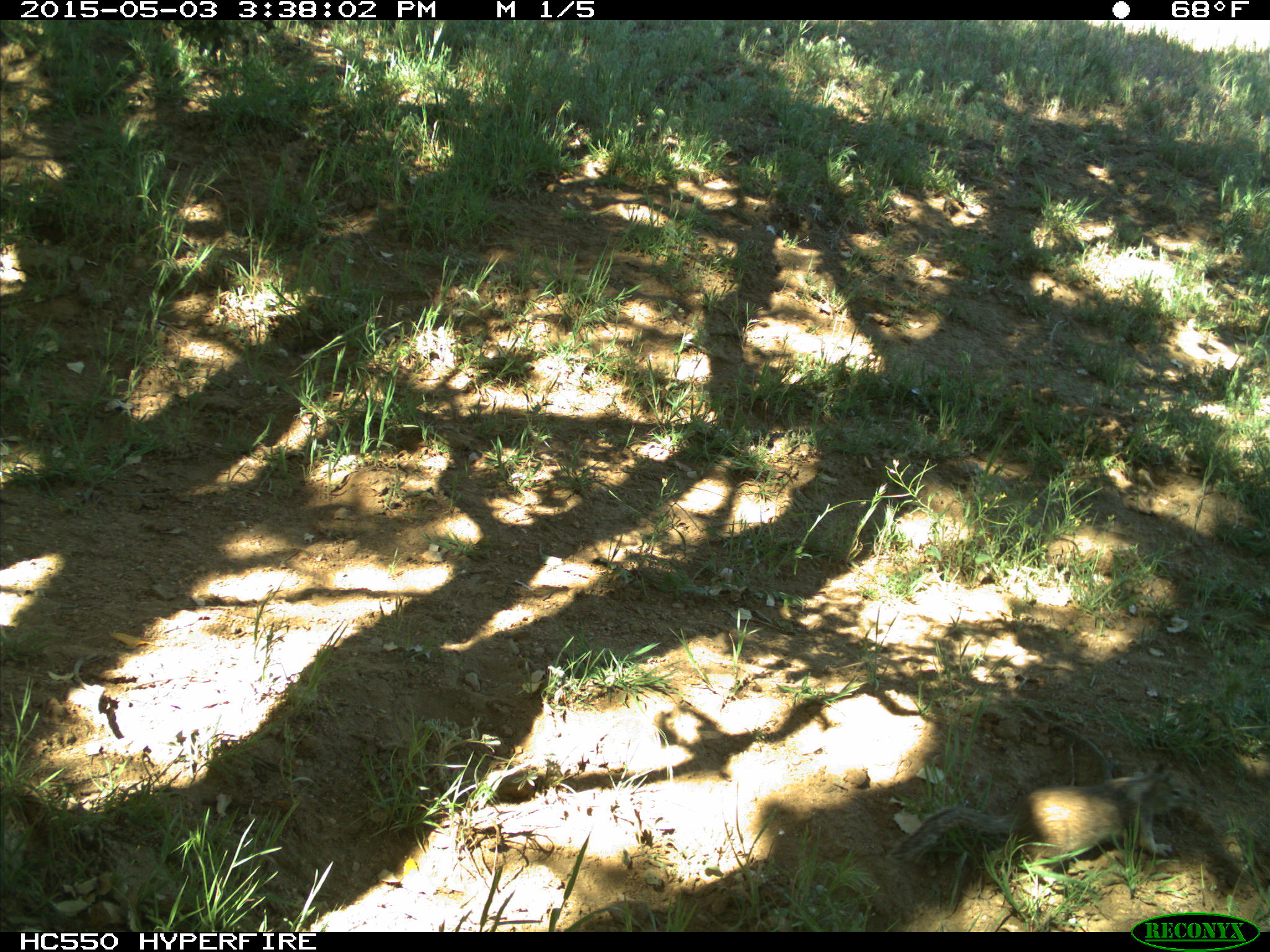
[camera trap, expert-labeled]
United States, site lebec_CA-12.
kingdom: Animalia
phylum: Chordata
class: Mammalia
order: Rodentia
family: Sciuridae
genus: Otospermophilus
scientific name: Otospermophilus beecheyi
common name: california ground squirrel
Otospermophilus beecheyi (california ground squirrel).